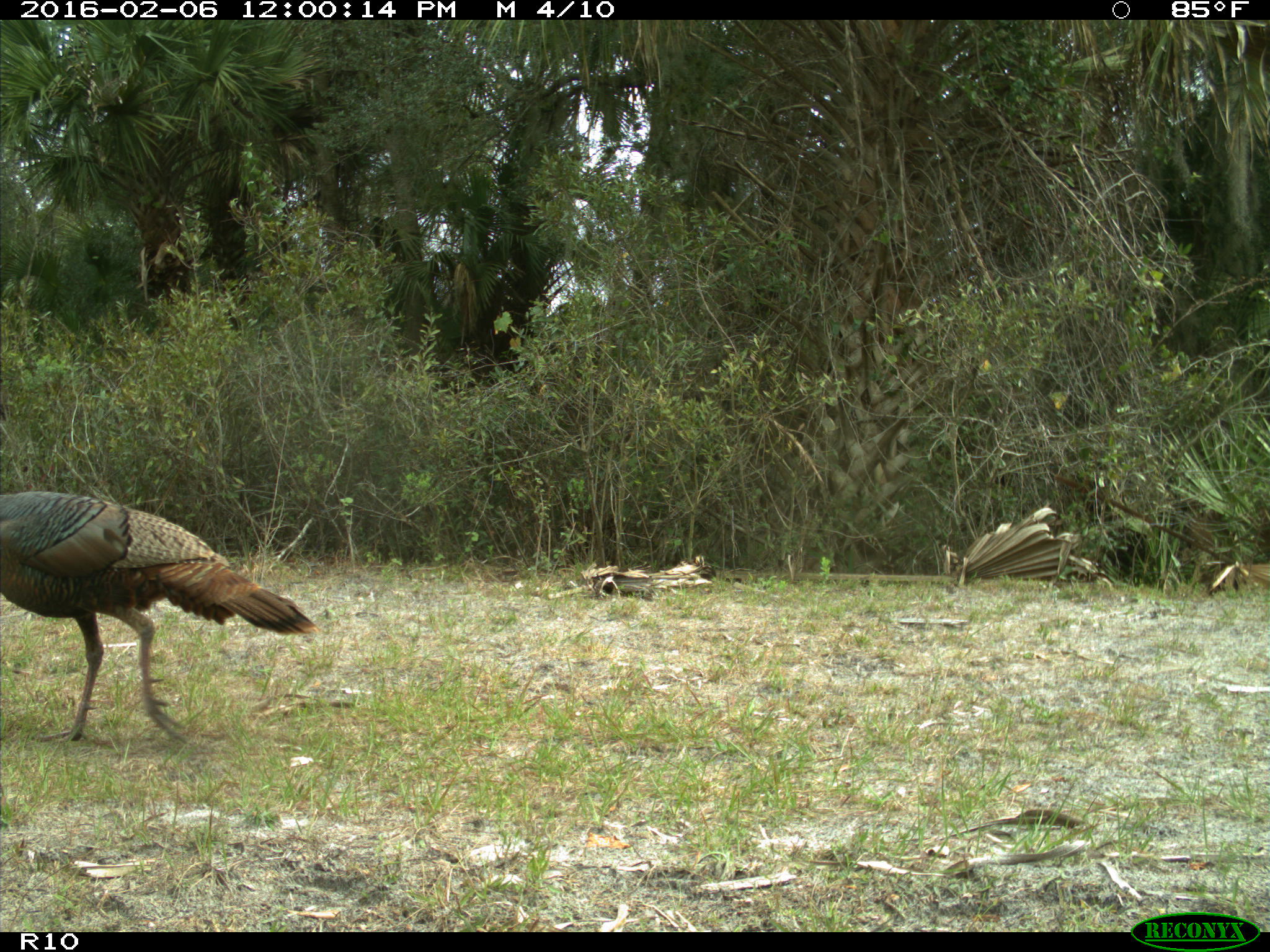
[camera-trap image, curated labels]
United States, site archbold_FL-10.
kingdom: Animalia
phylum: Chordata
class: Aves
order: Galliformes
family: Phasianidae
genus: Meleagris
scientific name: Meleagris gallopavo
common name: wild turkey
Meleagris gallopavo (wild turkey).